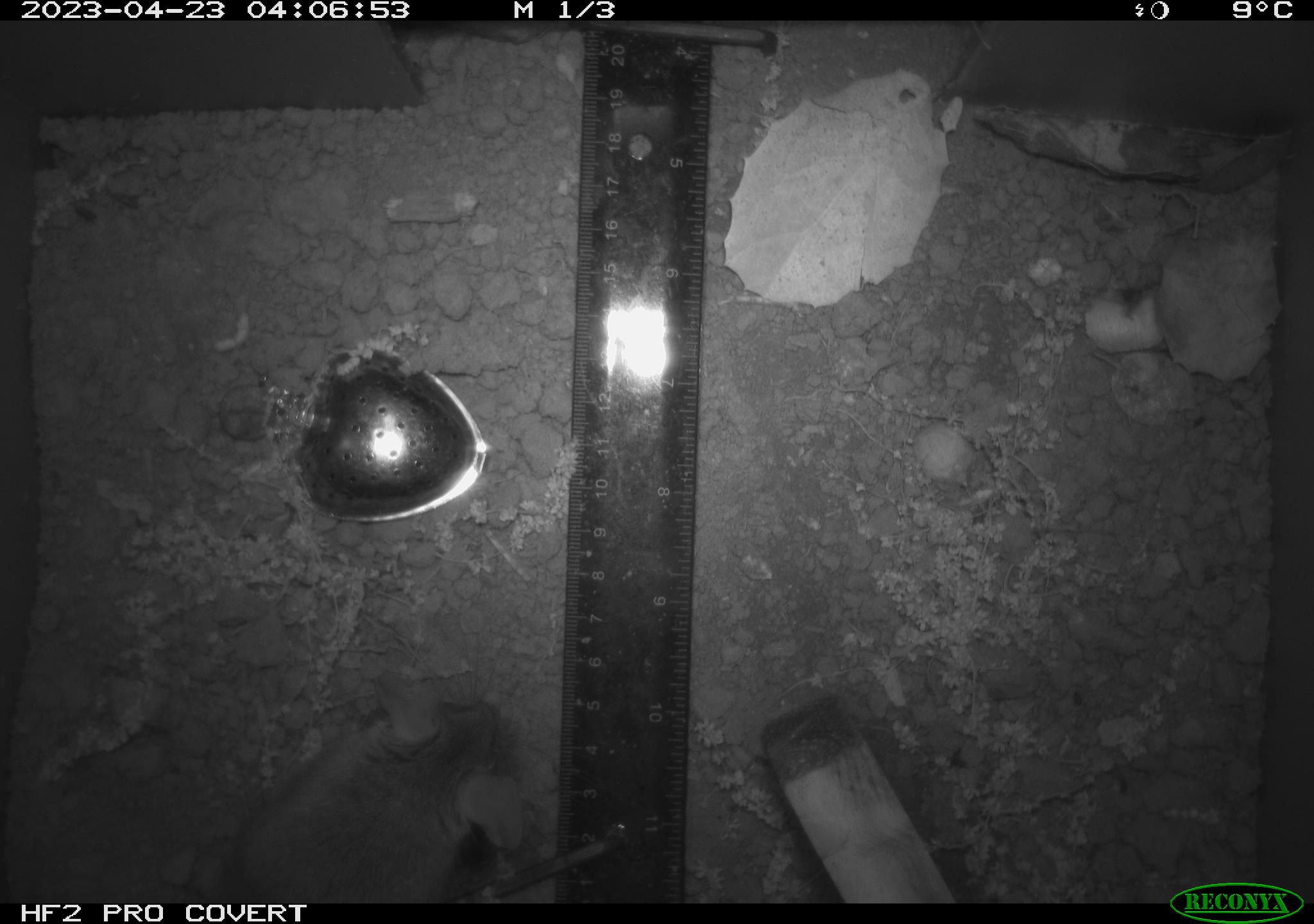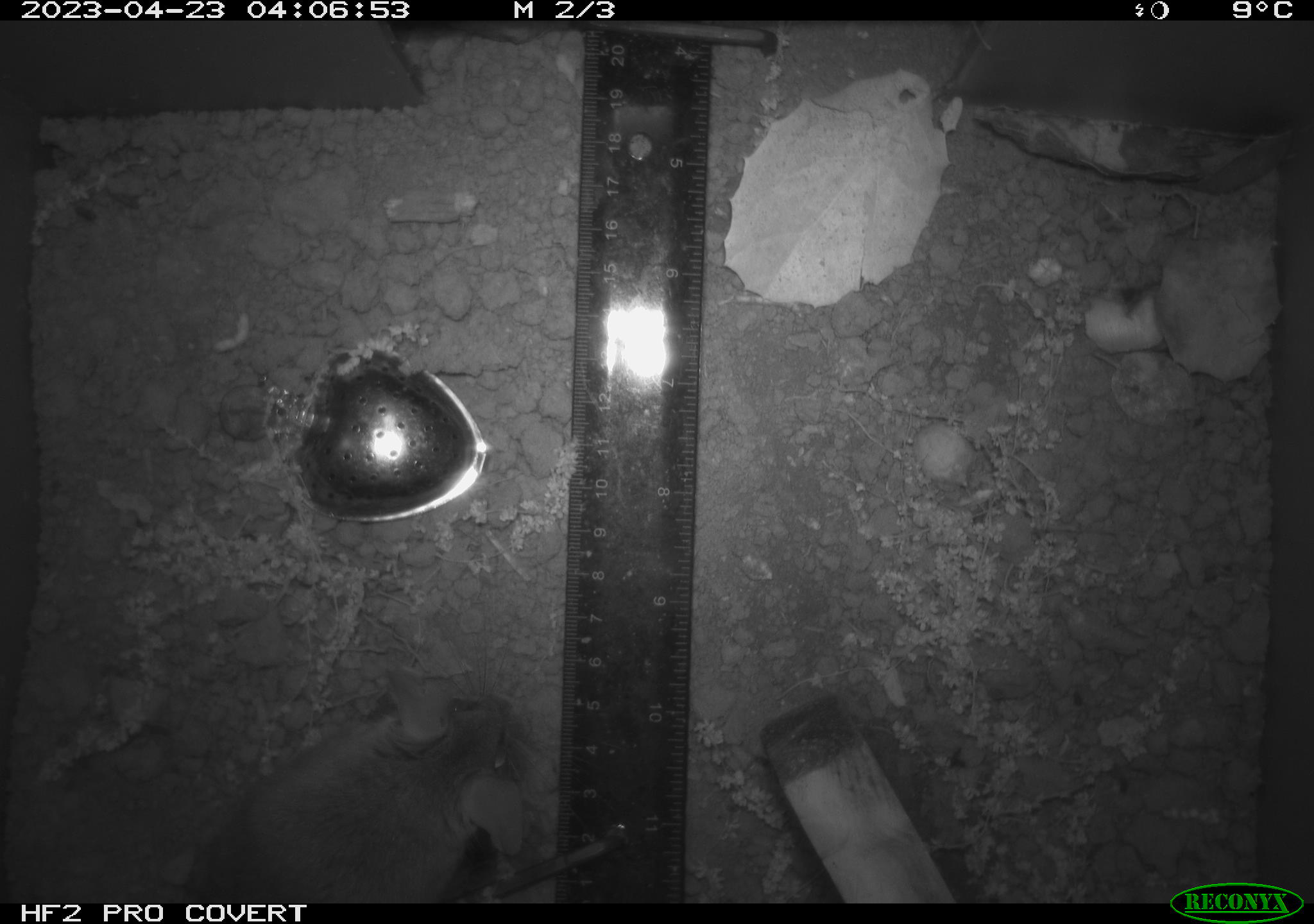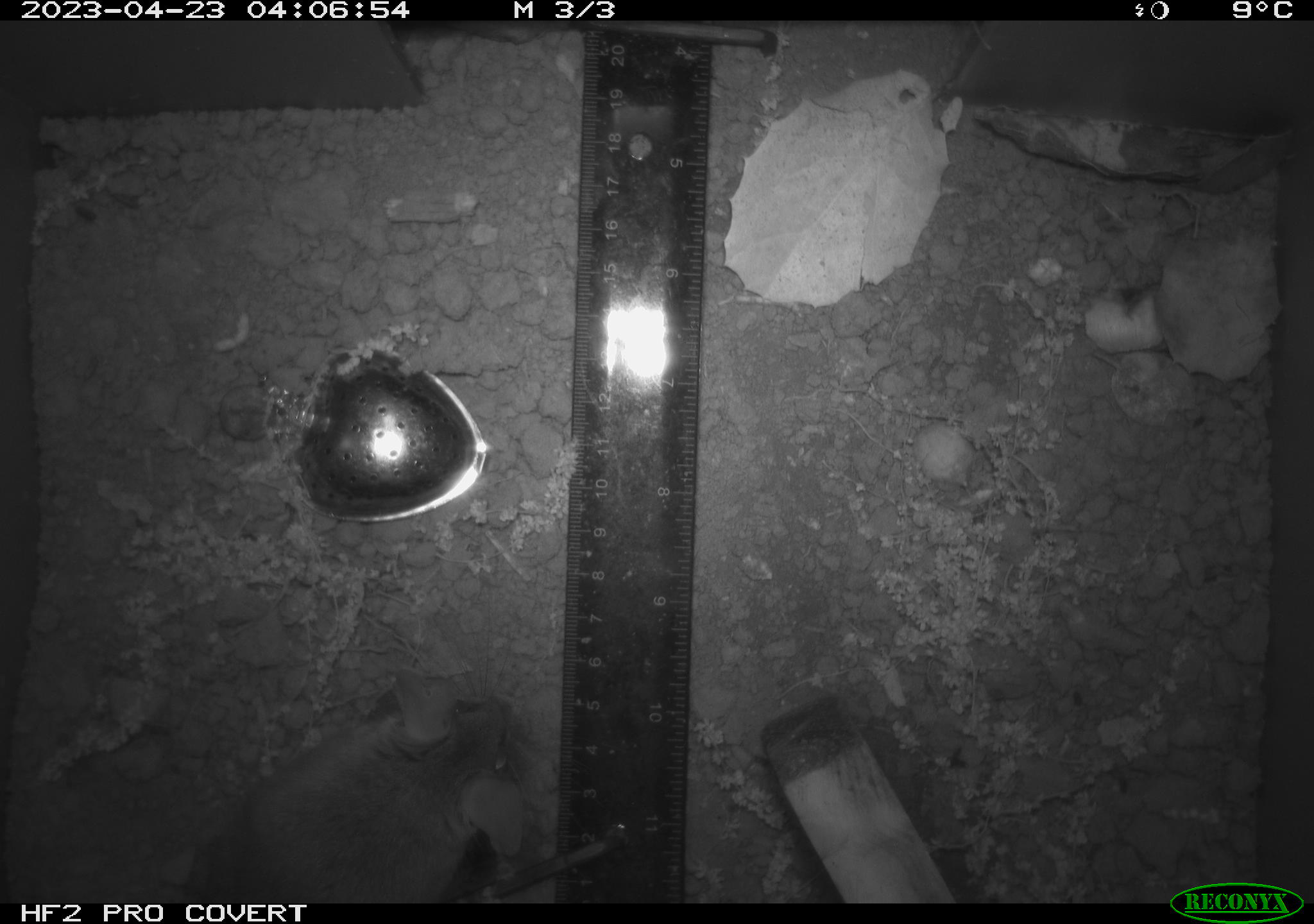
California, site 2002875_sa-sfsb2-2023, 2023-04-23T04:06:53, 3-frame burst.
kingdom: Animalia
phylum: Chordata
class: Mammalia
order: Rodentia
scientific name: Rodentia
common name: mouse species